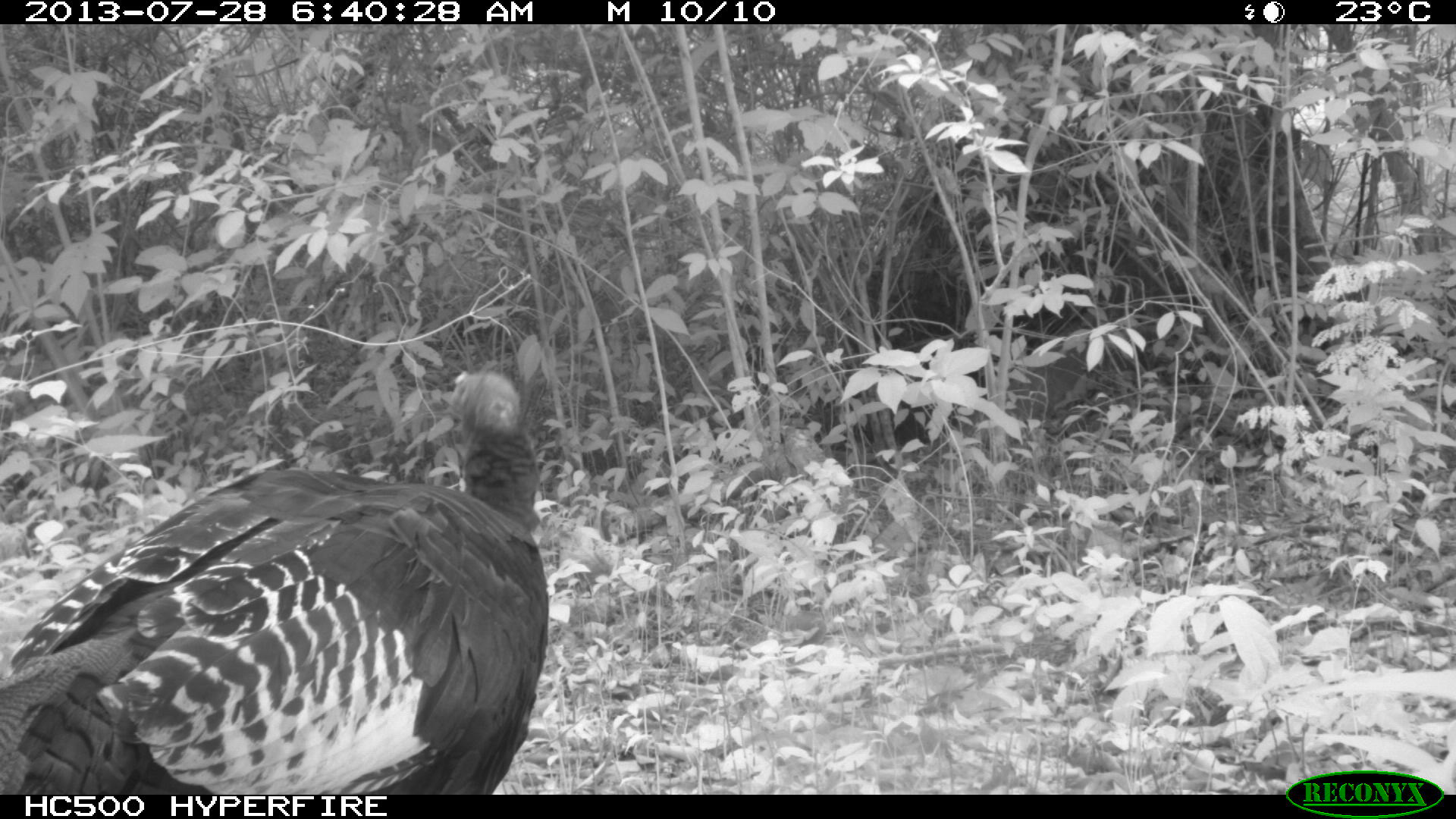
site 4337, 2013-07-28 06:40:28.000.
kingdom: Animalia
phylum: Chordata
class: Aves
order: Galliformes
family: Phasianidae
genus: Meleagris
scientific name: Meleagris ocellata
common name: ocellated turkey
Meleagris ocellata (ocellated turkey), count 1.